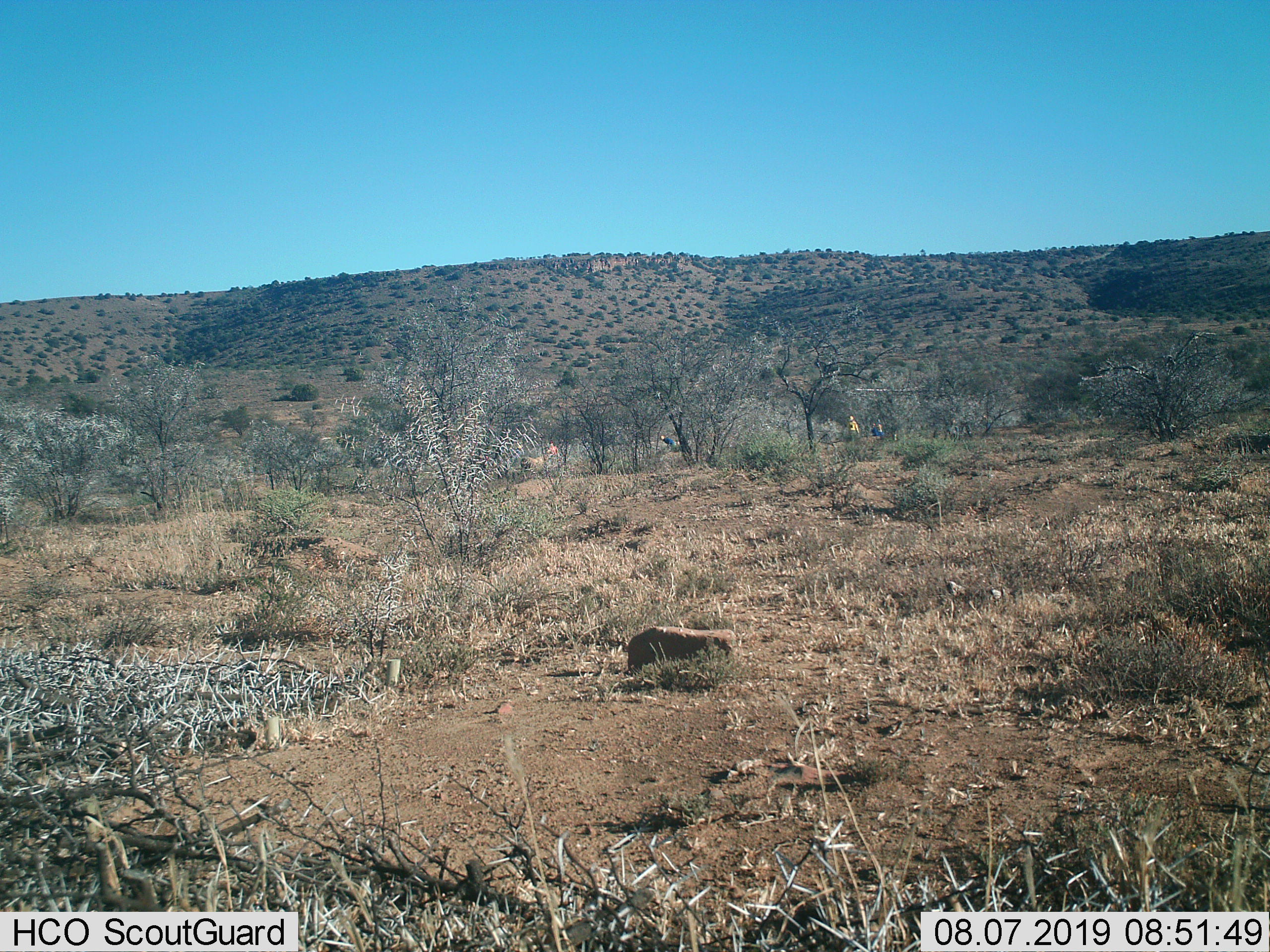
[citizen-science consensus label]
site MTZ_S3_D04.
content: unidentified animal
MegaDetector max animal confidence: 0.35